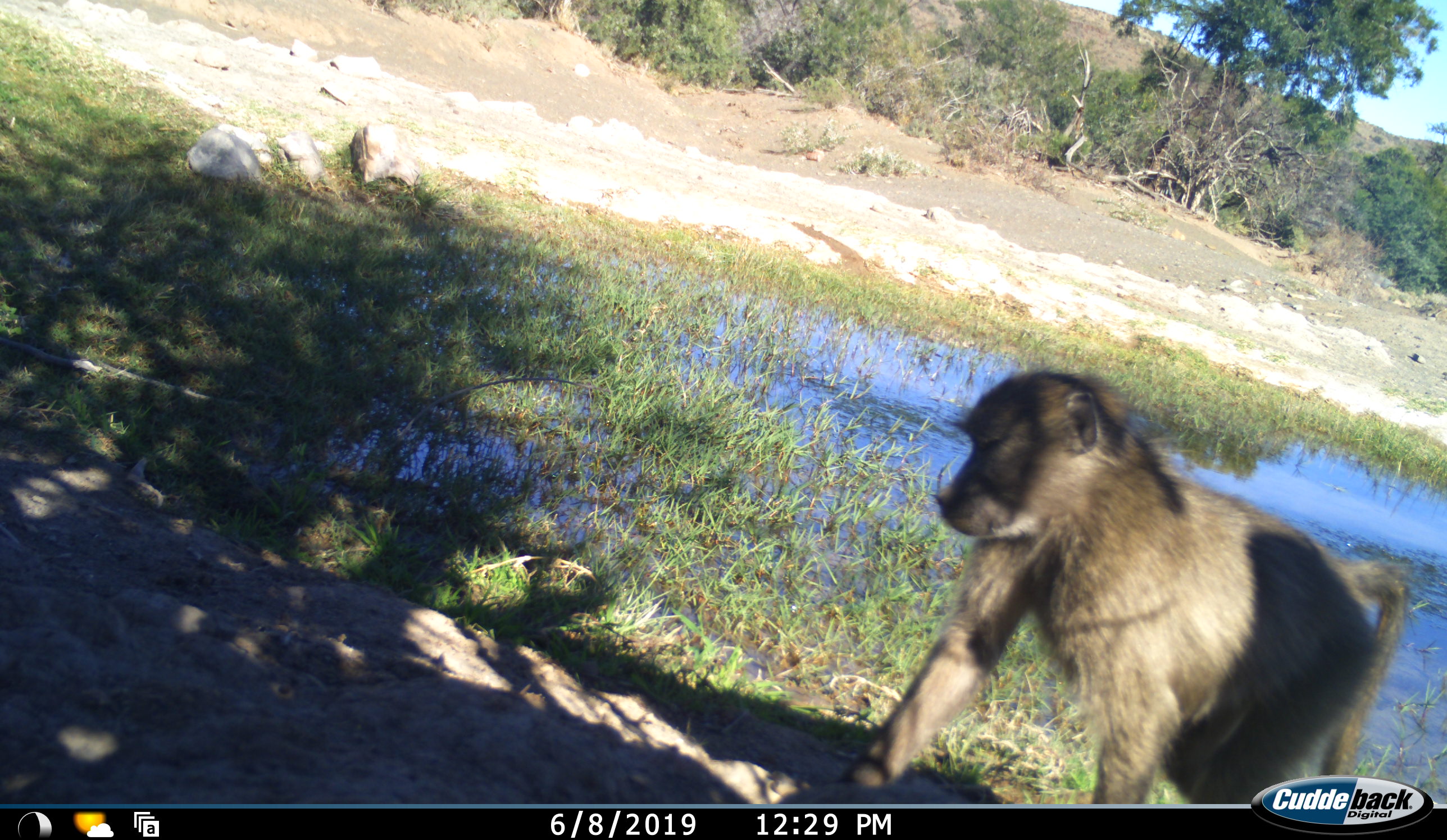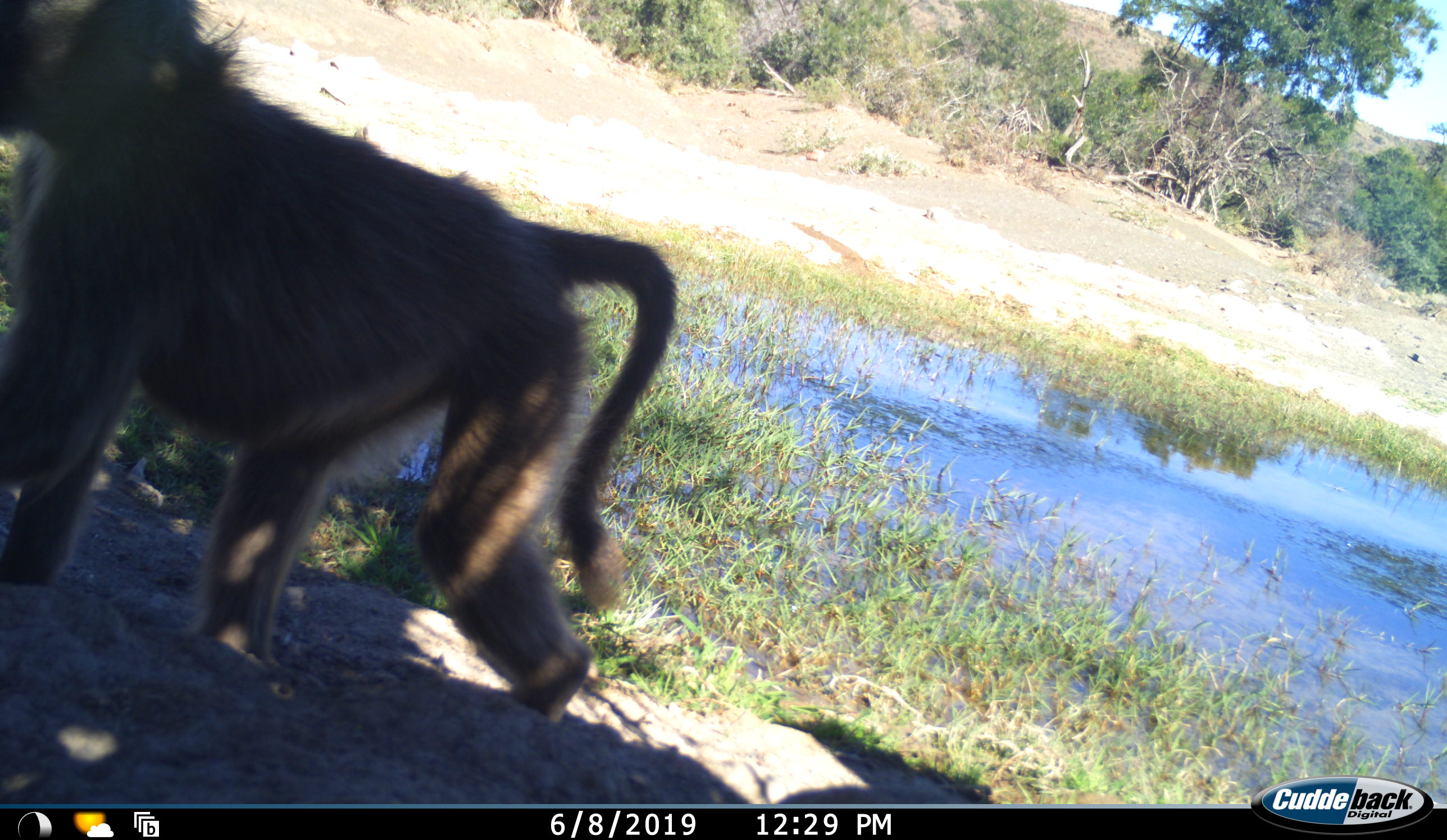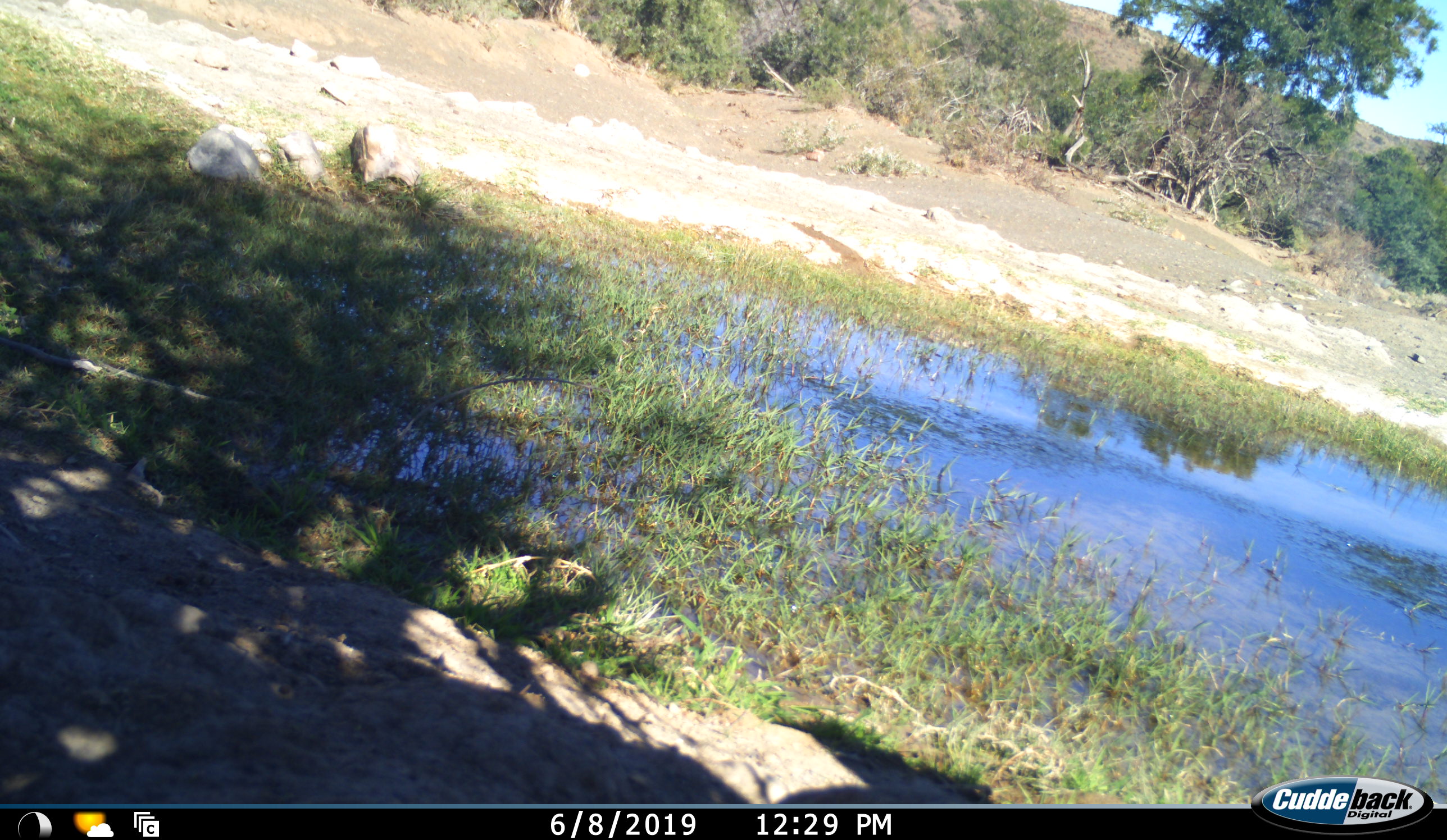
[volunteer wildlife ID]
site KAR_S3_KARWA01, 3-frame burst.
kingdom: Animalia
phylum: Chordata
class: Mammalia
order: Primates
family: Cercopithecidae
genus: Papio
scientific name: Papio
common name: baboon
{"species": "baboon (Papio)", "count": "1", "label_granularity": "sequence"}